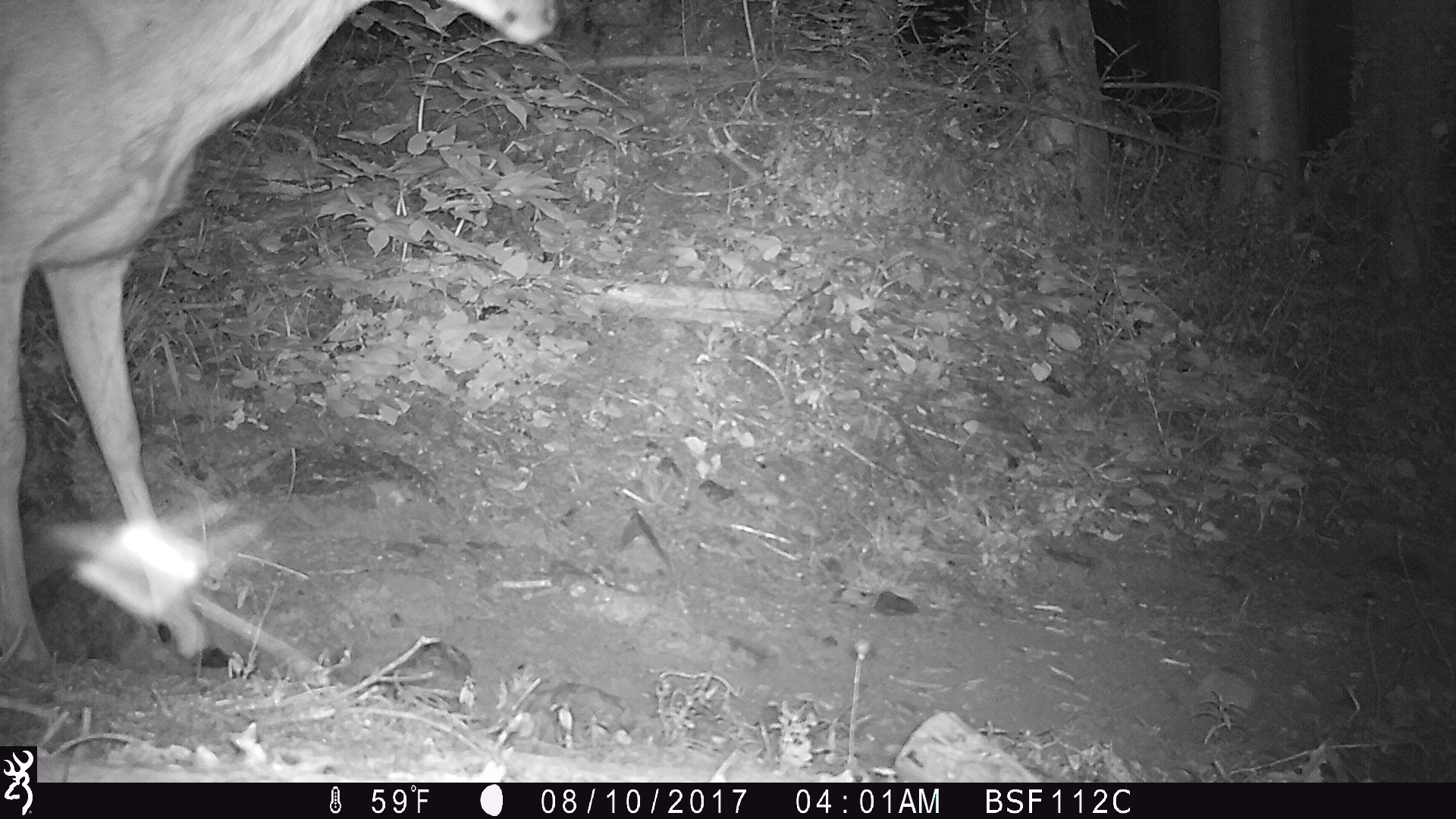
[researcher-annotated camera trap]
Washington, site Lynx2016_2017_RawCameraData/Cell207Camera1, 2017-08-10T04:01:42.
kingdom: Animalia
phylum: Chordata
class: Mammalia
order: Artiodactyla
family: Cervidae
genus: Odocoileus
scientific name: Odocoileus hemionus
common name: mule deer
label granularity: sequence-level